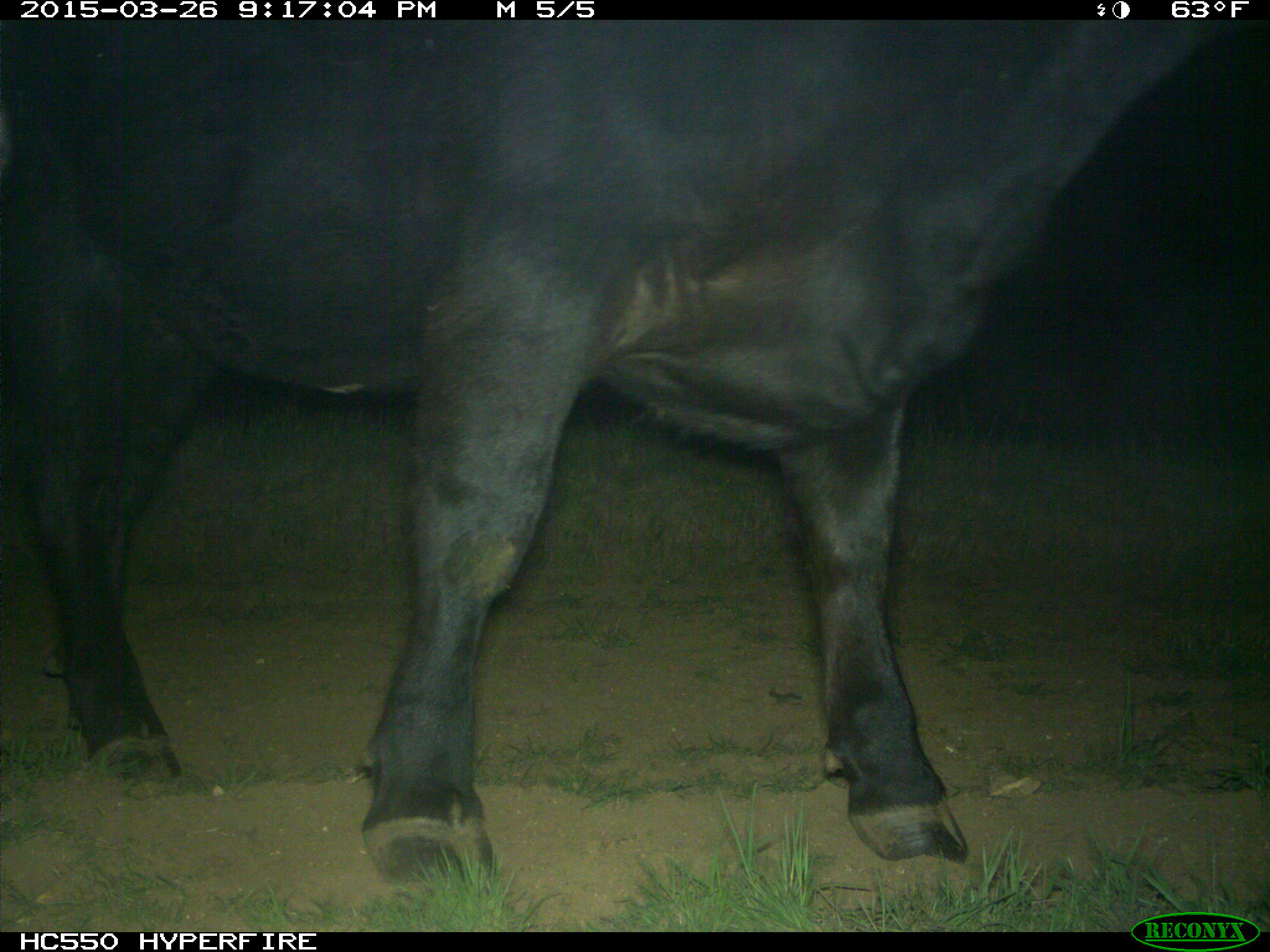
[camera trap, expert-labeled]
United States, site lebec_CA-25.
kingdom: Animalia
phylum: Chordata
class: Mammalia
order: Artiodactyla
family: Bovidae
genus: Bos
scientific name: Bos taurus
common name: domestic cow